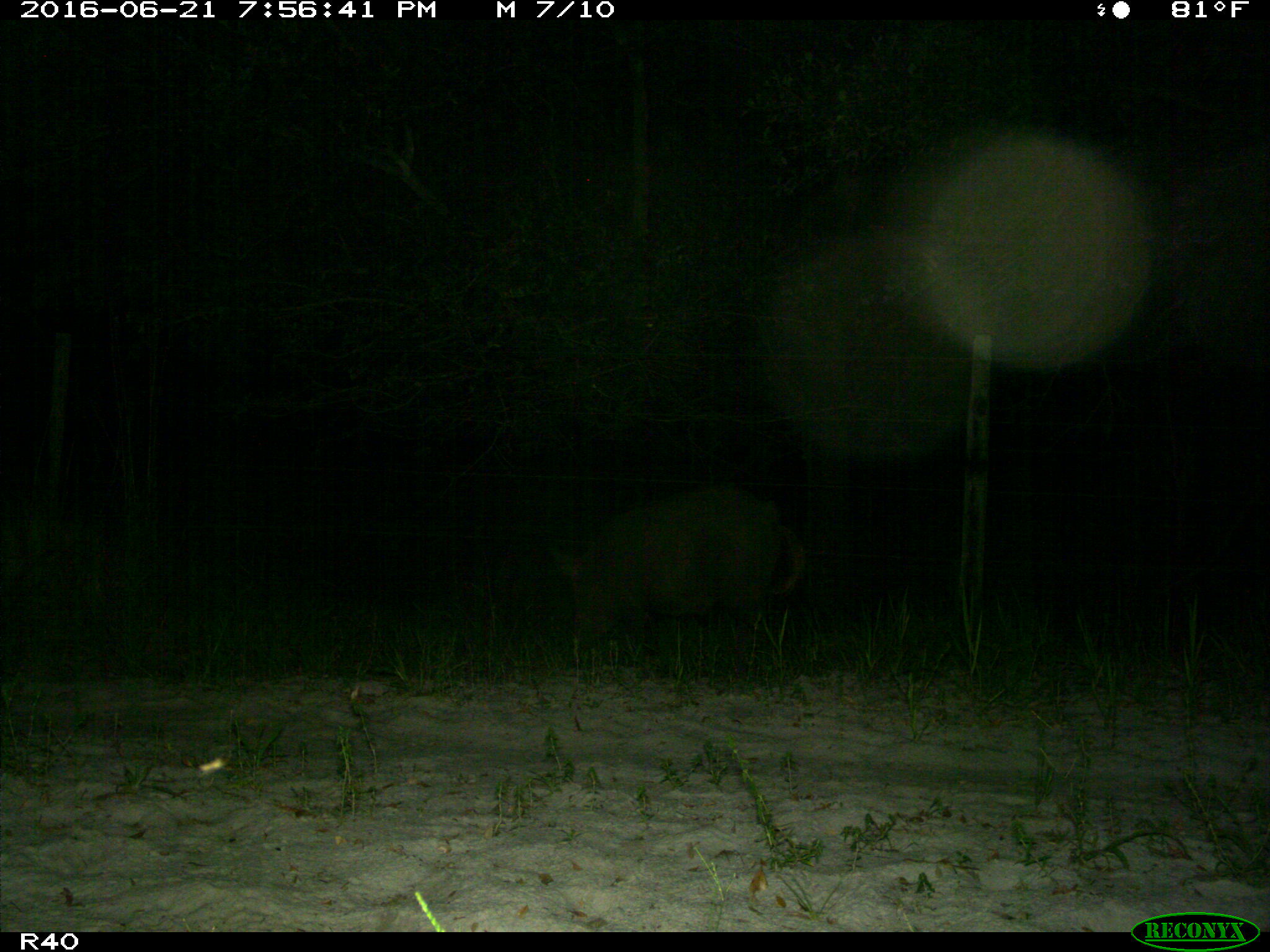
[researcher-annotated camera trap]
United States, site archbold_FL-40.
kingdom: Animalia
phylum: Chordata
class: Mammalia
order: Artiodactyla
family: Suidae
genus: Sus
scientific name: Sus scrofa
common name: wild boar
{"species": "Sus scrofa (wild boar)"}